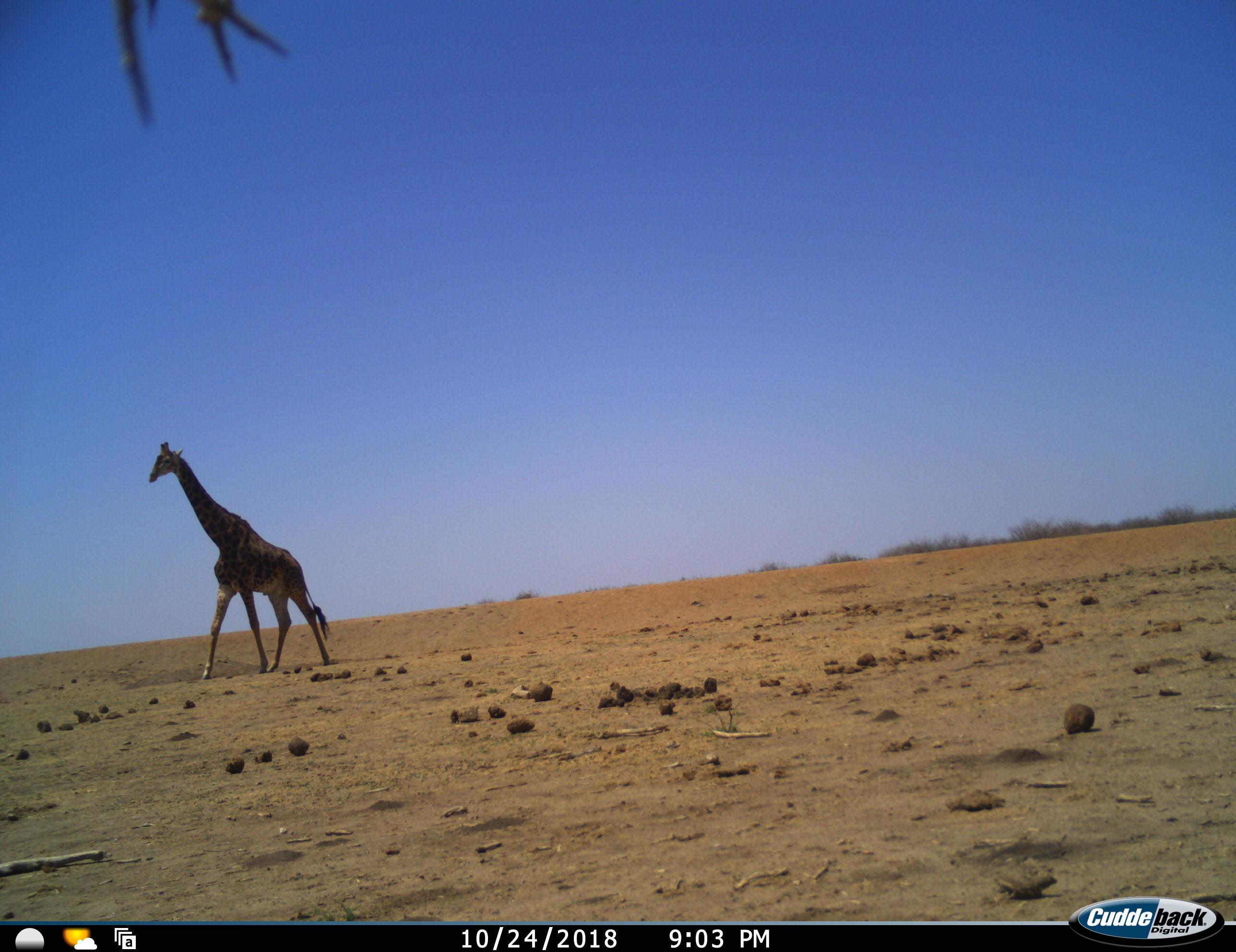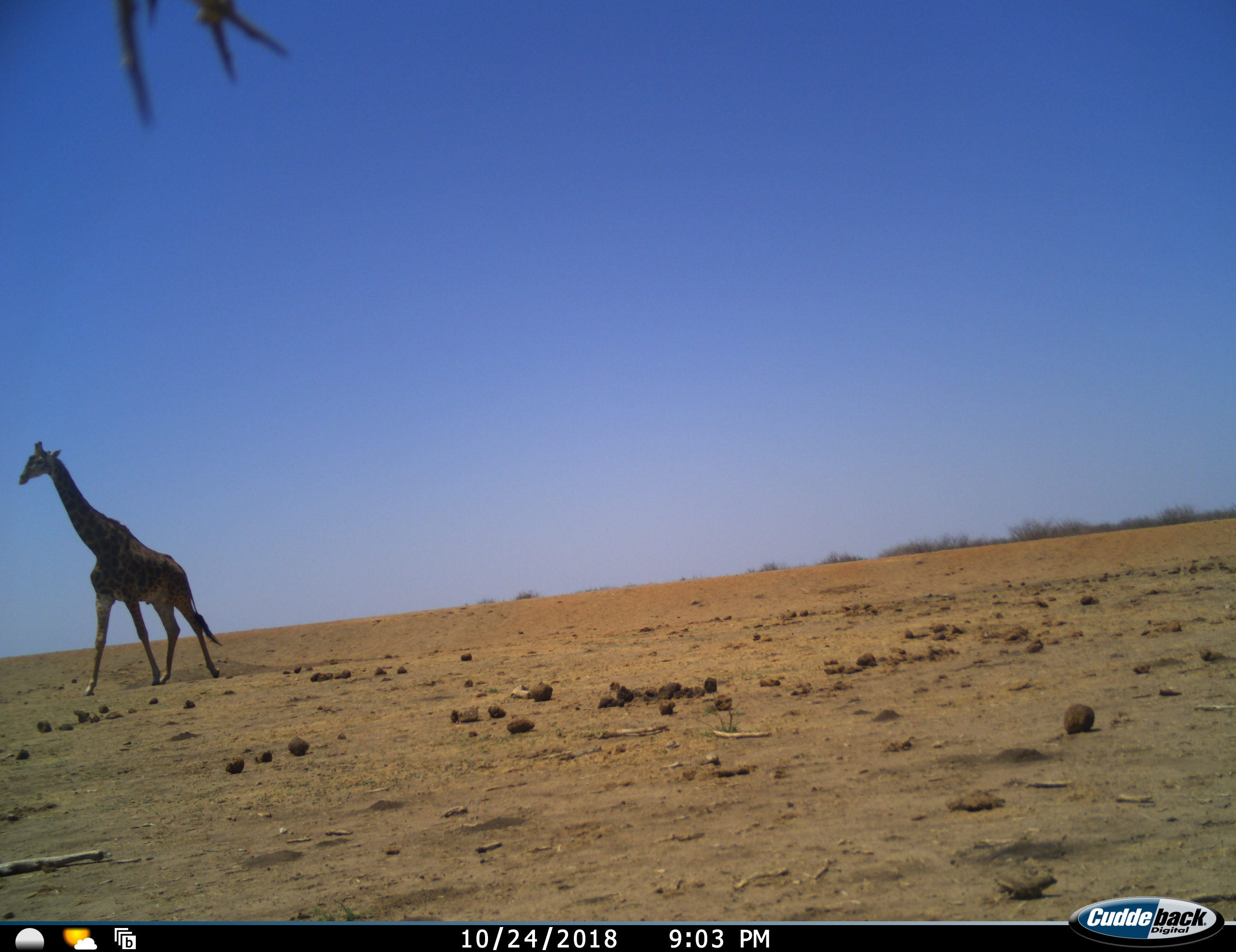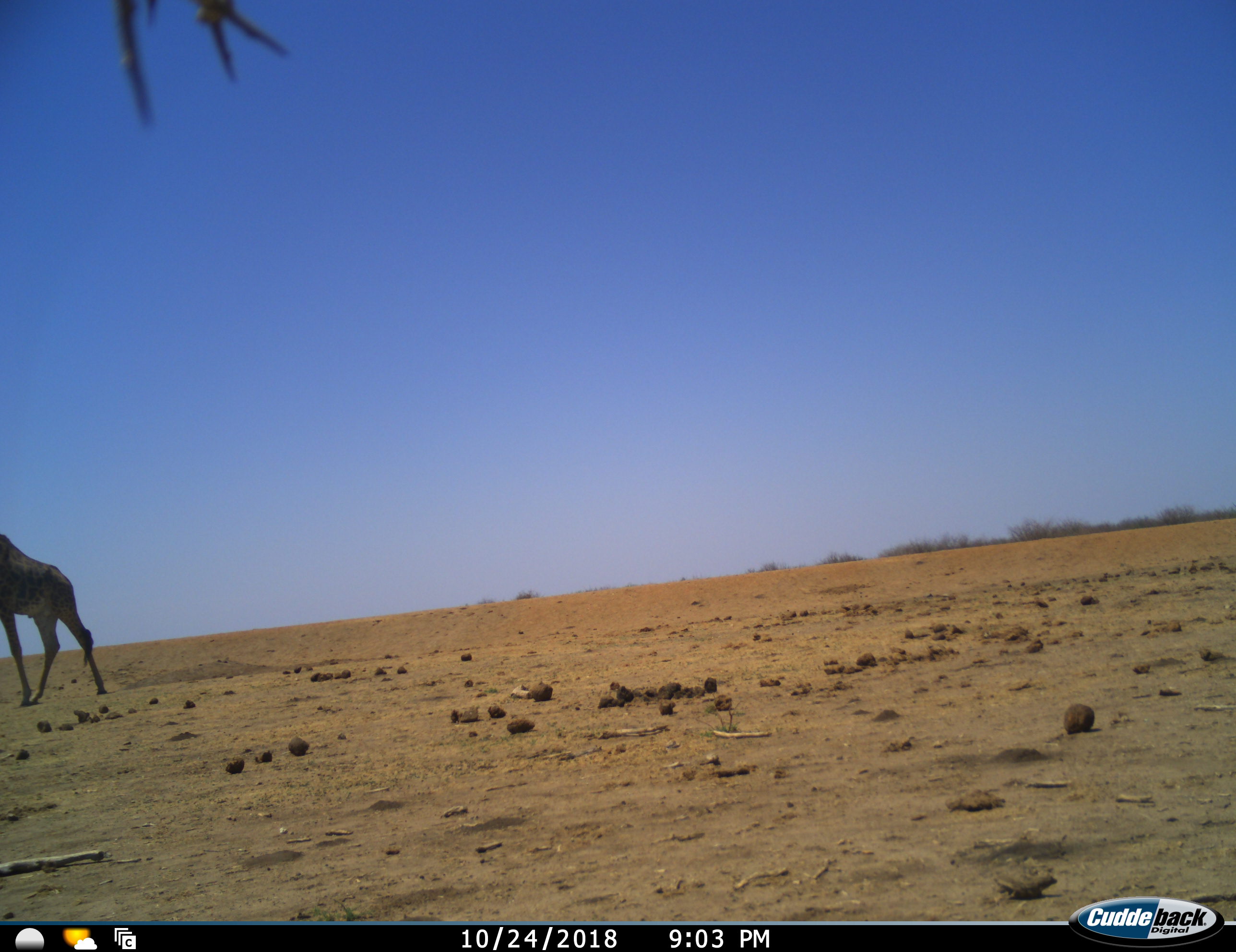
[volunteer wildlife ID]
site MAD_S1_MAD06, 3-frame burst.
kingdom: Animalia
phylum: Chordata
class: Mammalia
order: Artiodactyla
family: Giraffidae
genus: Giraffa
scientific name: Giraffa camelopardalis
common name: giraffe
Giraffe (Giraffa camelopardalis), count 1. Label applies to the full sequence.